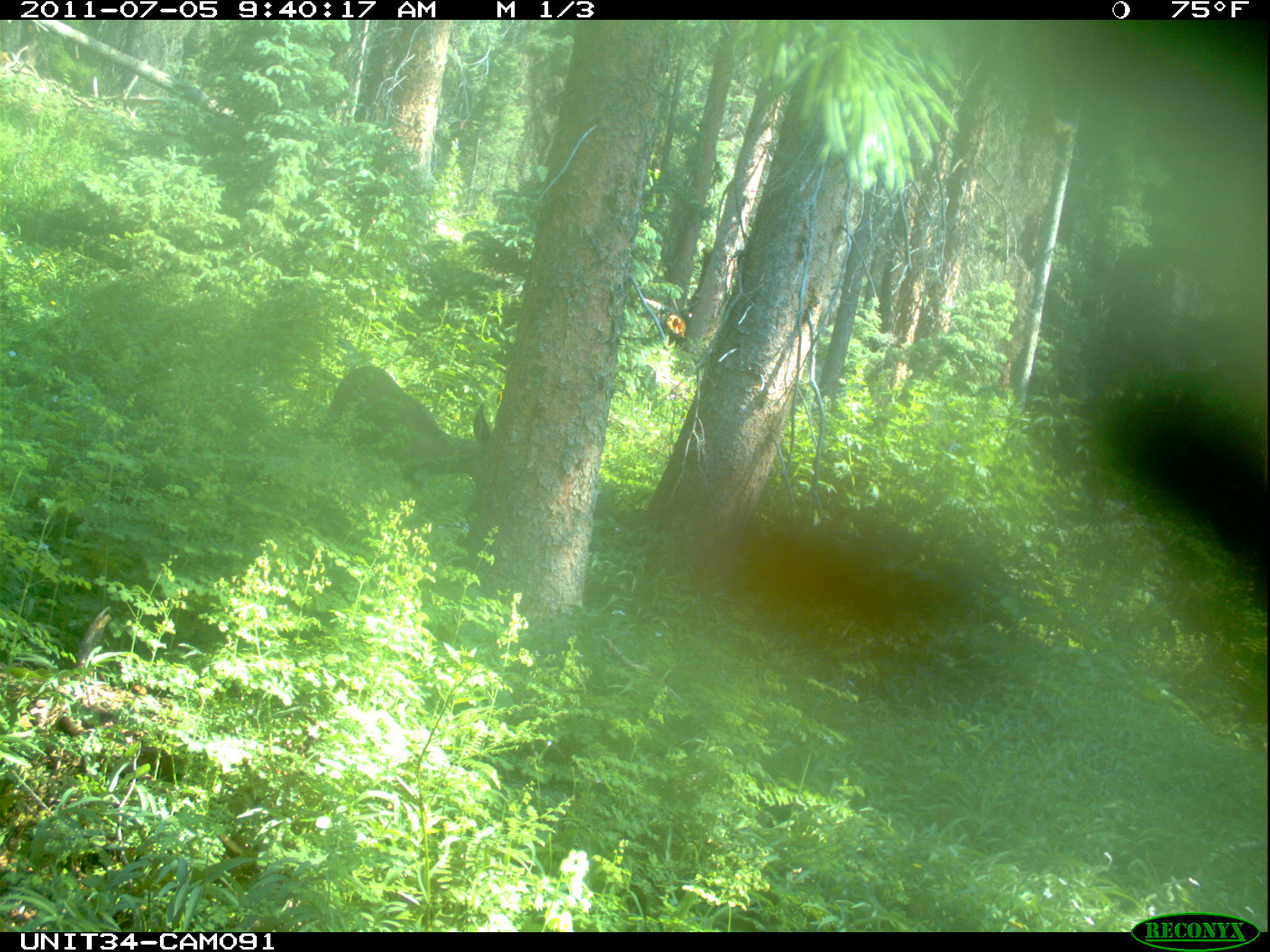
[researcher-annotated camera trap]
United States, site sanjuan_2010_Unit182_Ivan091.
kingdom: Animalia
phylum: Chordata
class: Mammalia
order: Artiodactyla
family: Cervidae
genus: Odocoileus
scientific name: Odocoileus hemionus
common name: mule deer